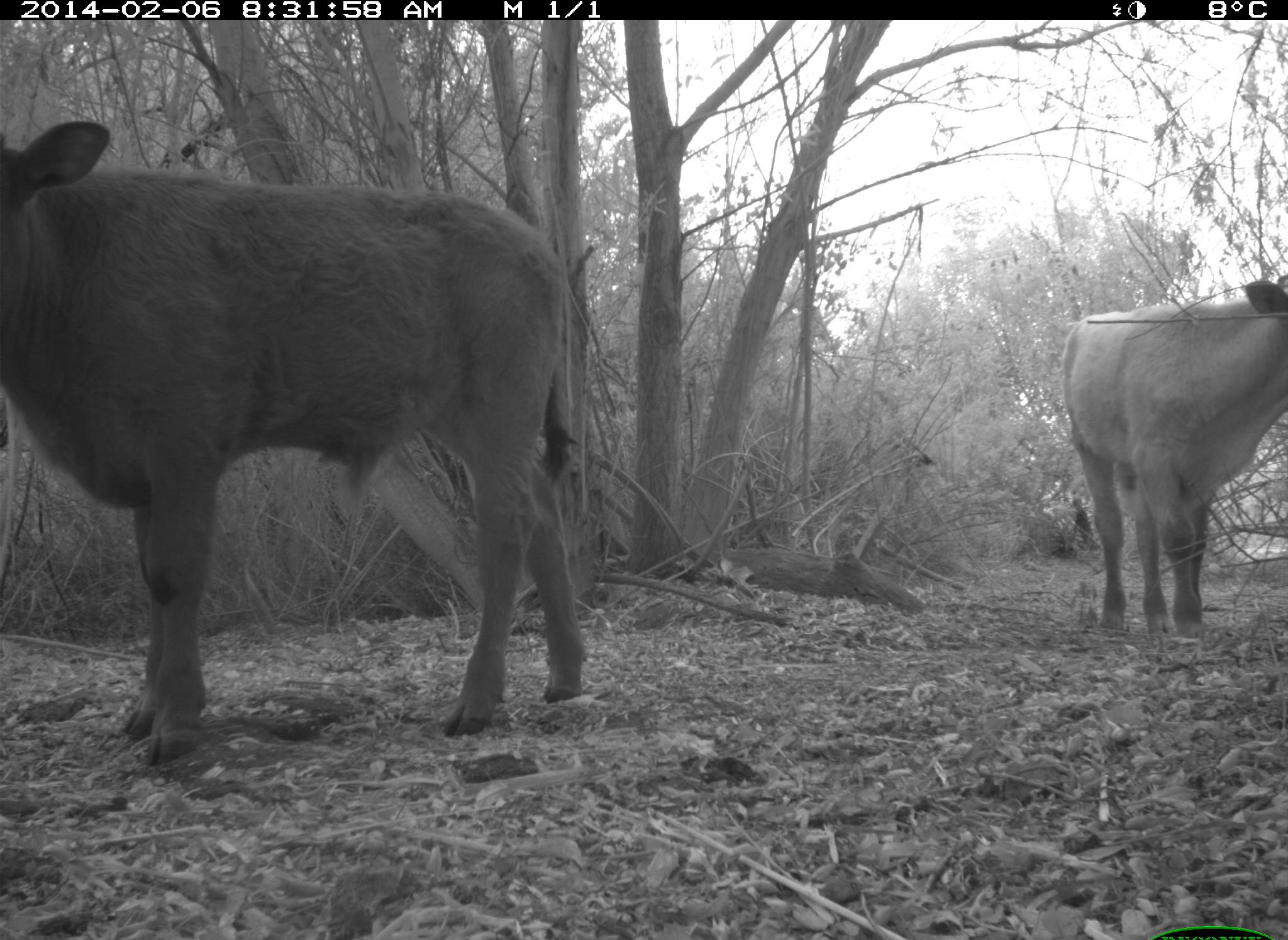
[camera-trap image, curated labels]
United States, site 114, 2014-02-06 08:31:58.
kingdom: Animalia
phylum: Chordata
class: Mammalia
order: Artiodactyla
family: Bovidae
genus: Bos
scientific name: Bos taurus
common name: cow